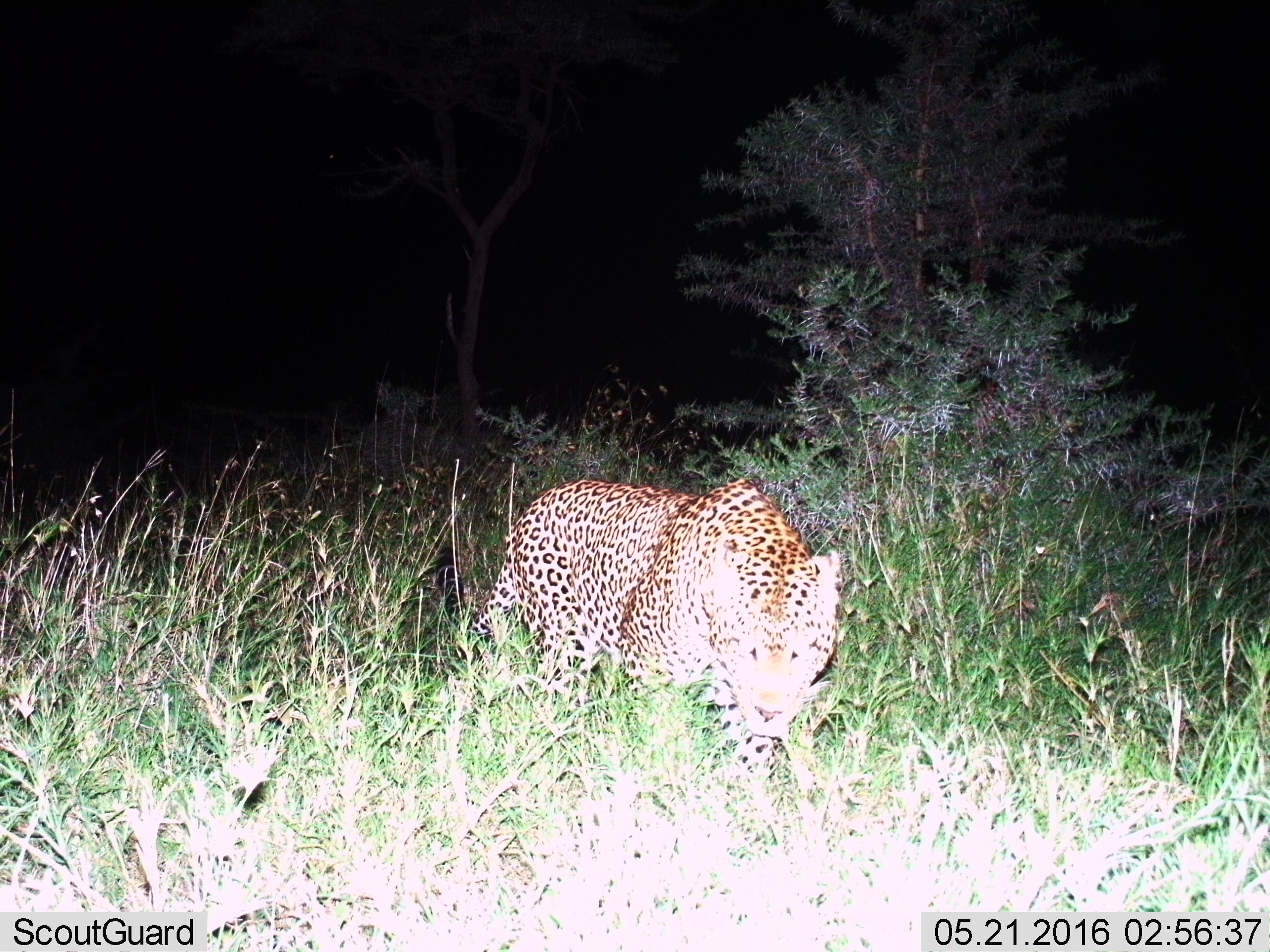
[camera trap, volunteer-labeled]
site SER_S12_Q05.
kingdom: Animalia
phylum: Chordata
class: Mammalia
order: Carnivora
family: Felidae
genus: Panthera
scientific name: Panthera pardus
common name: leopard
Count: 1.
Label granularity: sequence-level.